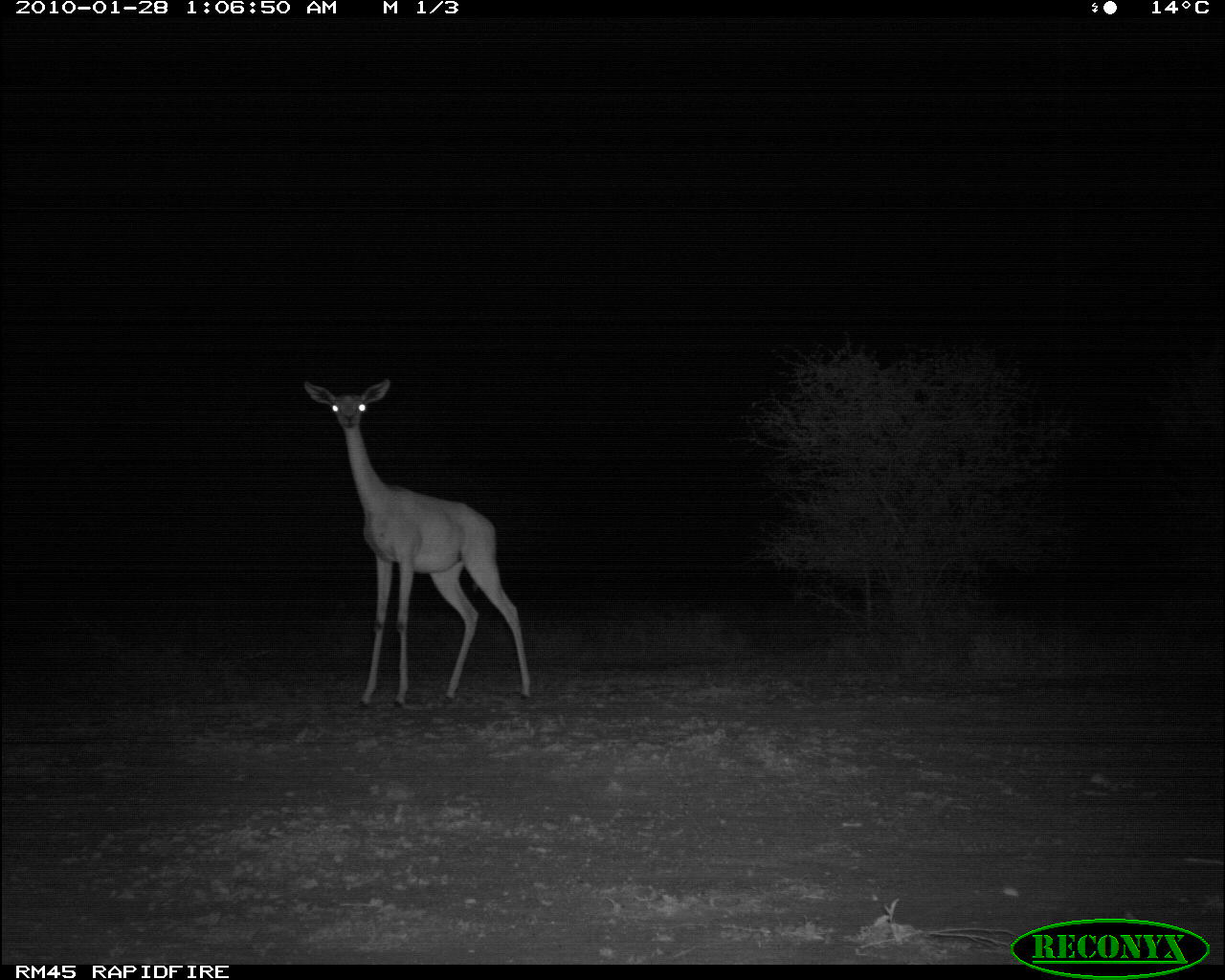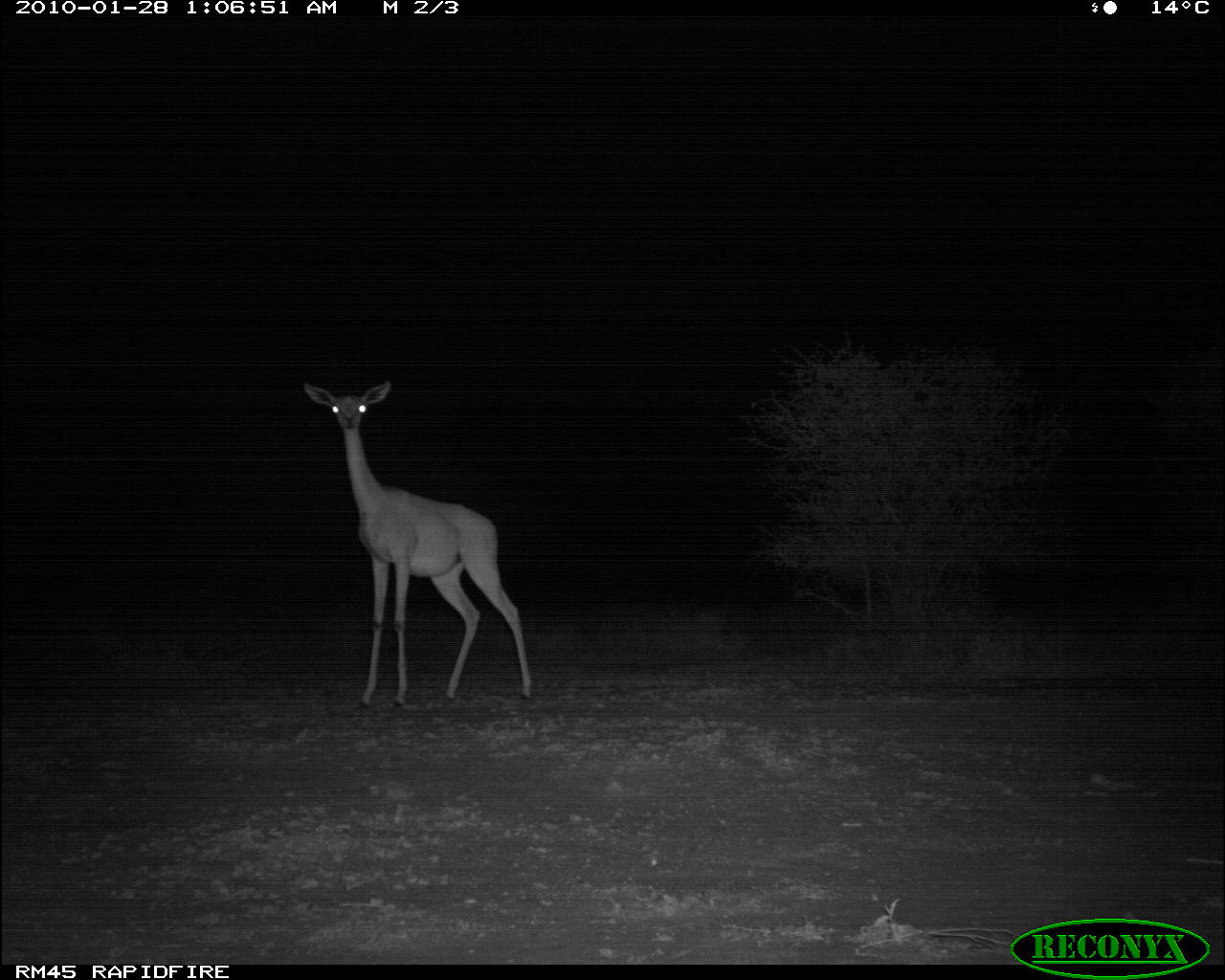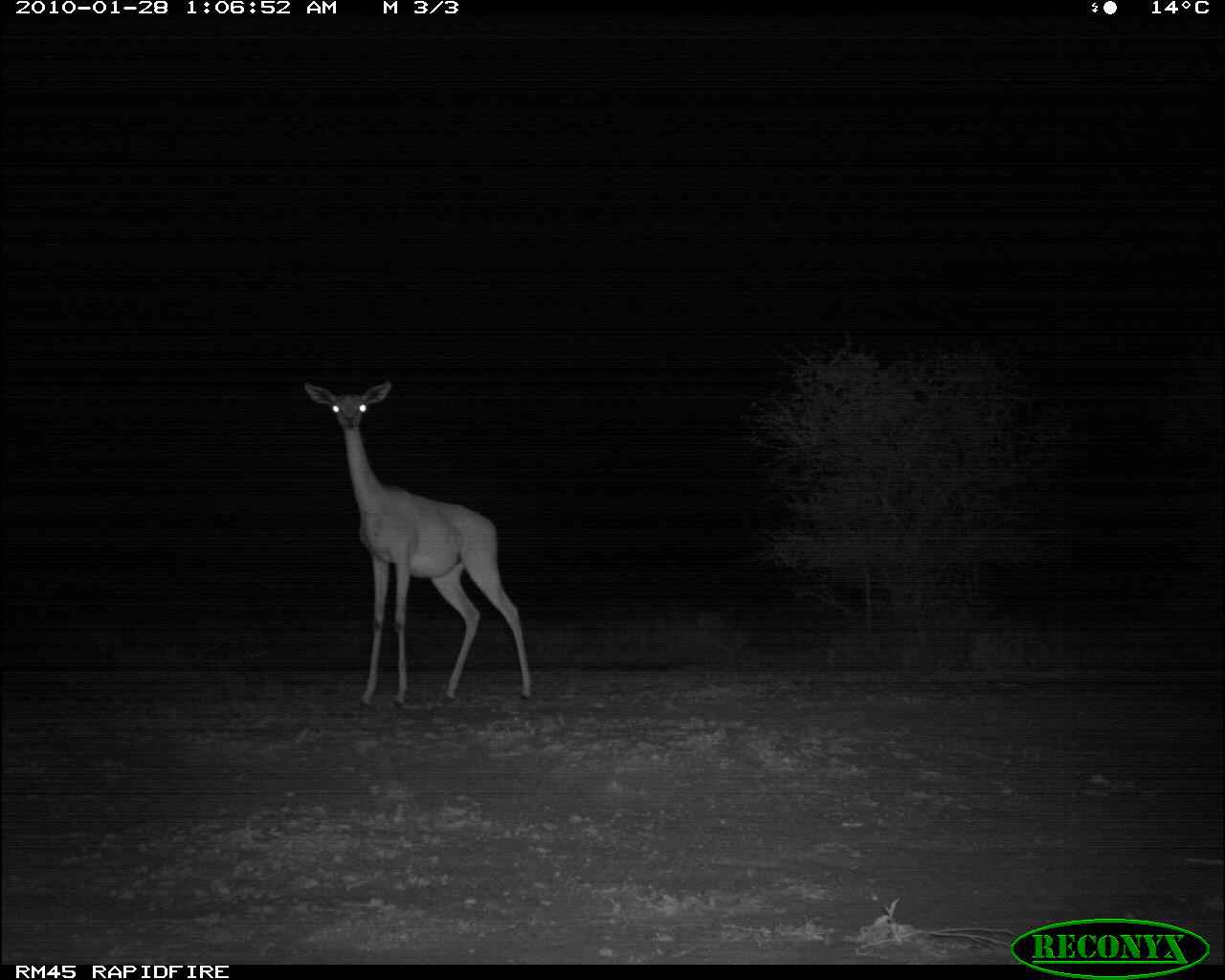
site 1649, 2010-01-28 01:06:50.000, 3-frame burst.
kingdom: Animalia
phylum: Chordata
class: Mammalia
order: Artiodactyla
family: Bovidae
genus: Litocranius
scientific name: Litocranius walleri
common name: gerenuk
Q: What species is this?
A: Litocranius walleri (gerenuk).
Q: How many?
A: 1.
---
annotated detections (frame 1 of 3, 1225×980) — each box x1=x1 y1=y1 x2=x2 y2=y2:
litocranius walleri: x1=301 y1=376 x2=532 y2=710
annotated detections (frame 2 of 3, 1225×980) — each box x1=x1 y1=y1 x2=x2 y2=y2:
litocranius walleri: x1=302 y1=380 x2=532 y2=712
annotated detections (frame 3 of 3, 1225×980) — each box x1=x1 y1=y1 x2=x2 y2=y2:
litocranius walleri: x1=300 y1=379 x2=533 y2=710